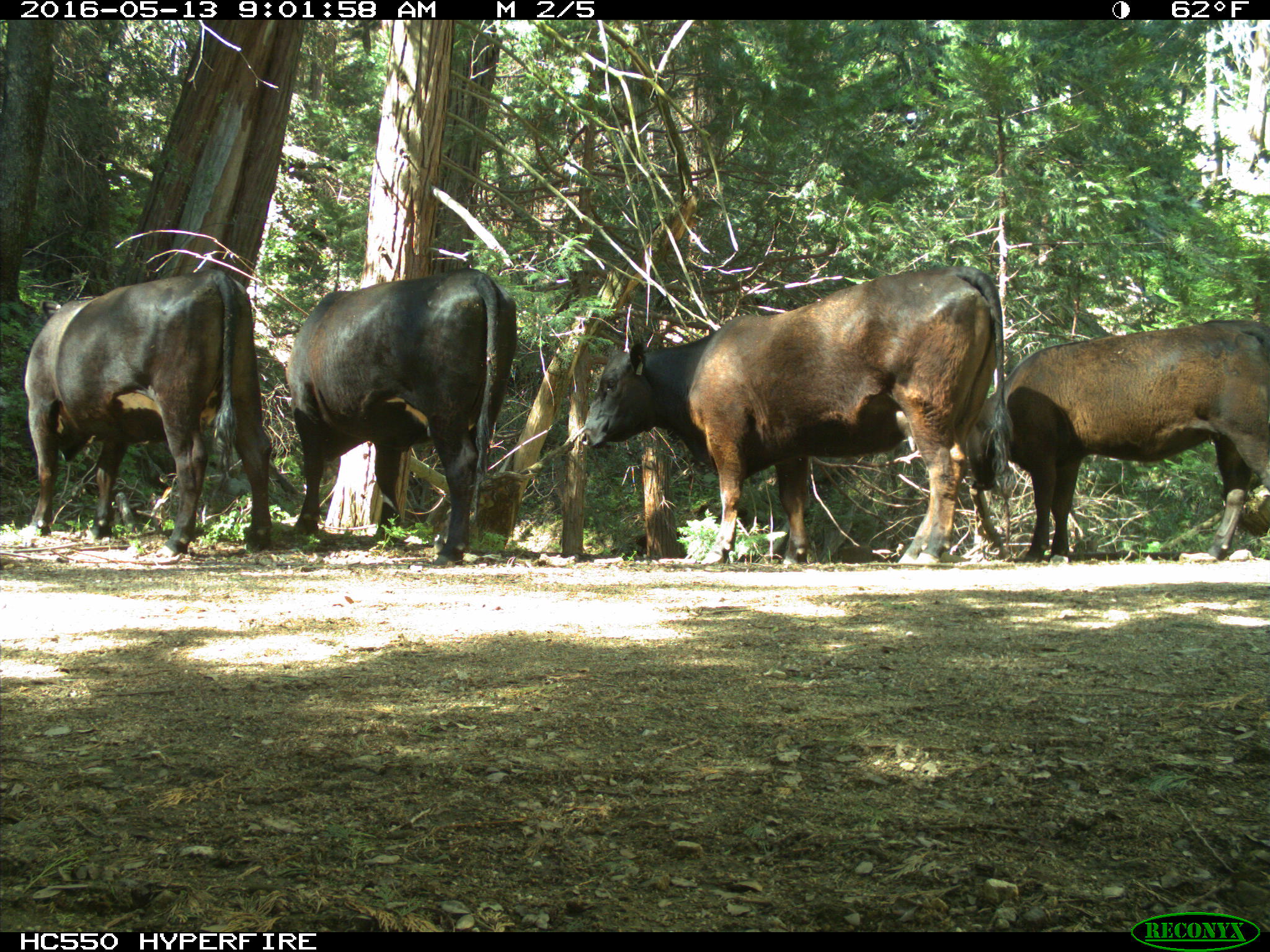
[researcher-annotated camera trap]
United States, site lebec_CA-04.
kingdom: Animalia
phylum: Chordata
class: Mammalia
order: Artiodactyla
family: Bovidae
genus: Bos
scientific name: Bos taurus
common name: domestic cow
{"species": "Bos taurus (domestic cow)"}